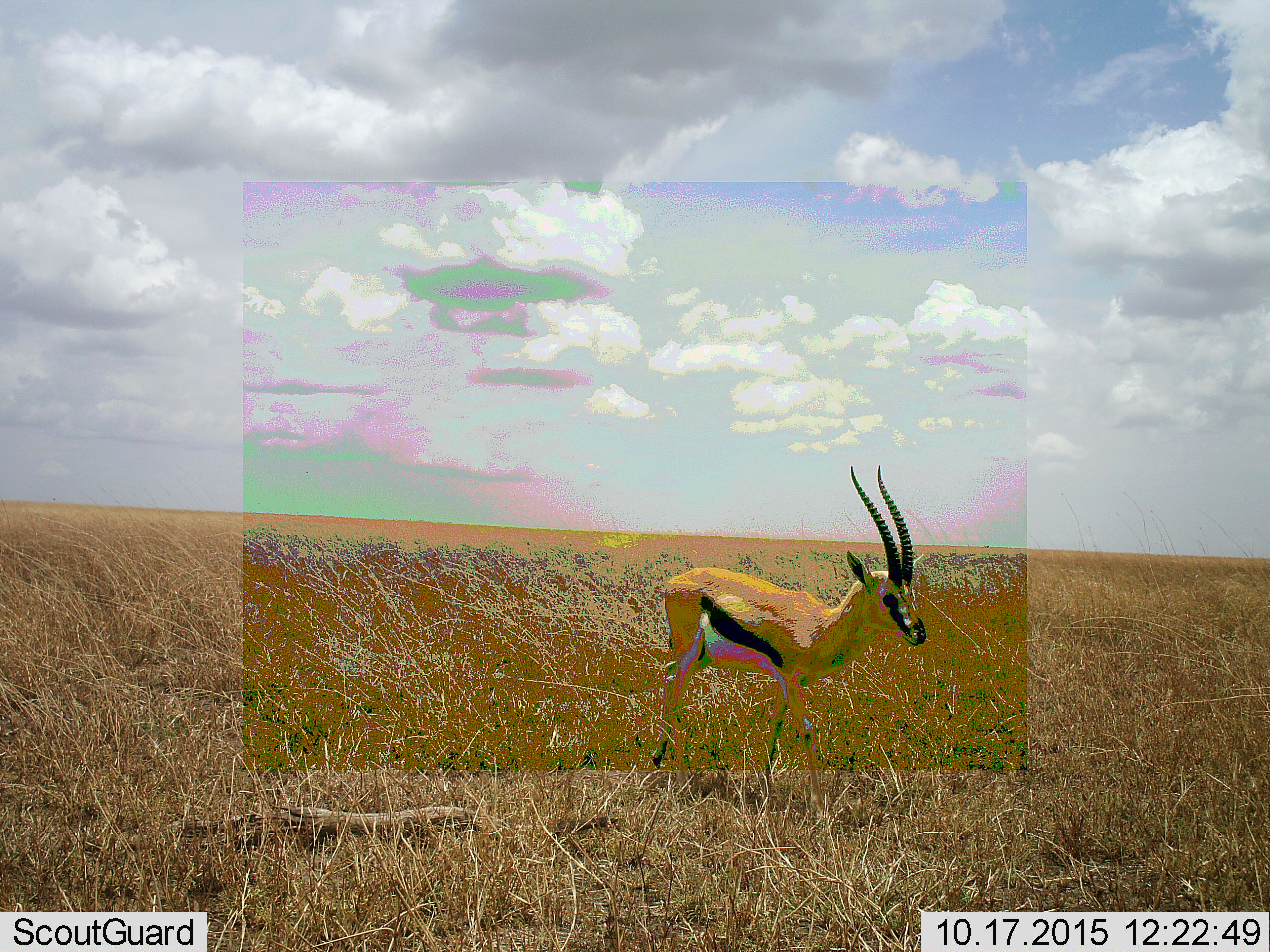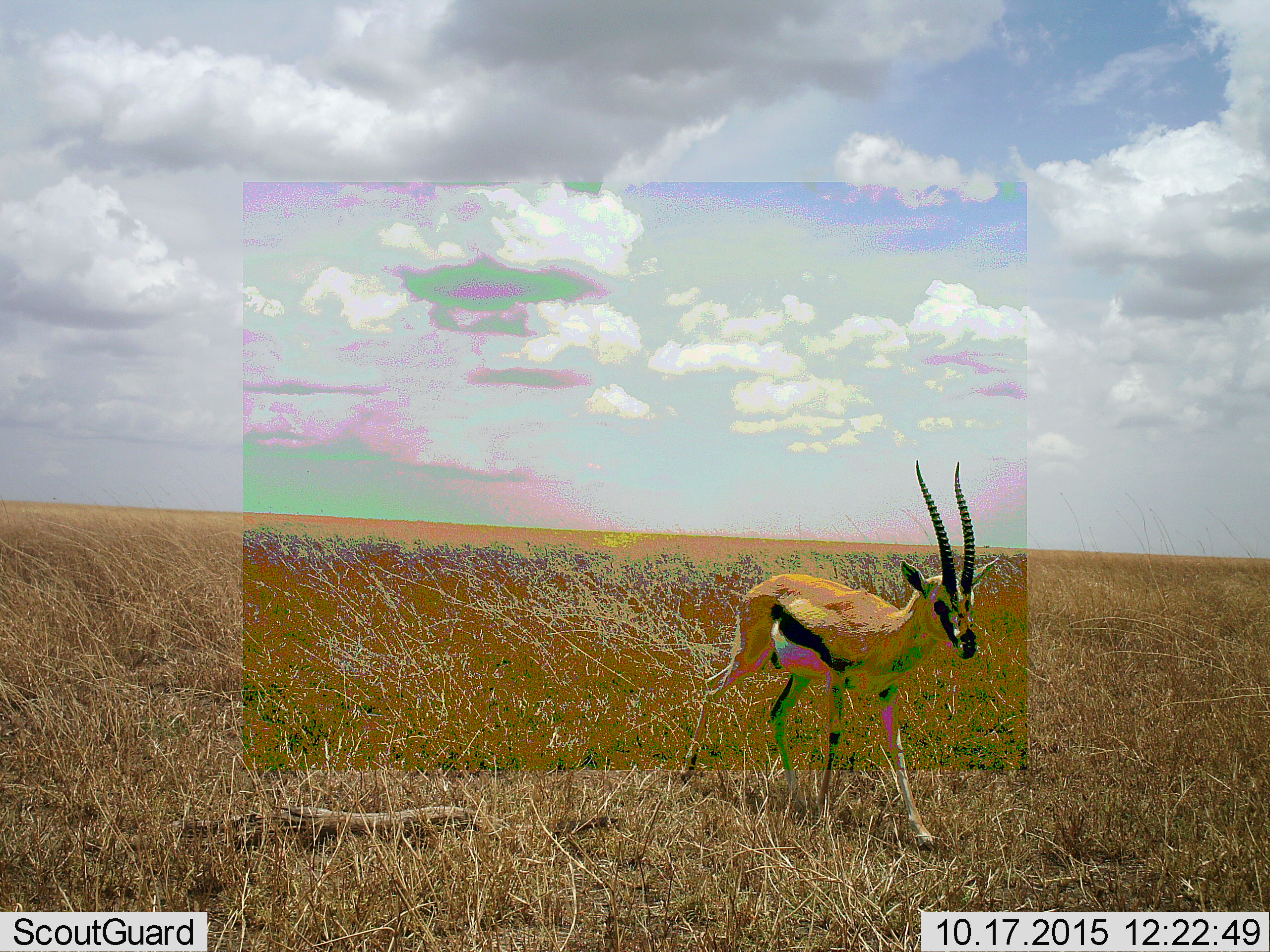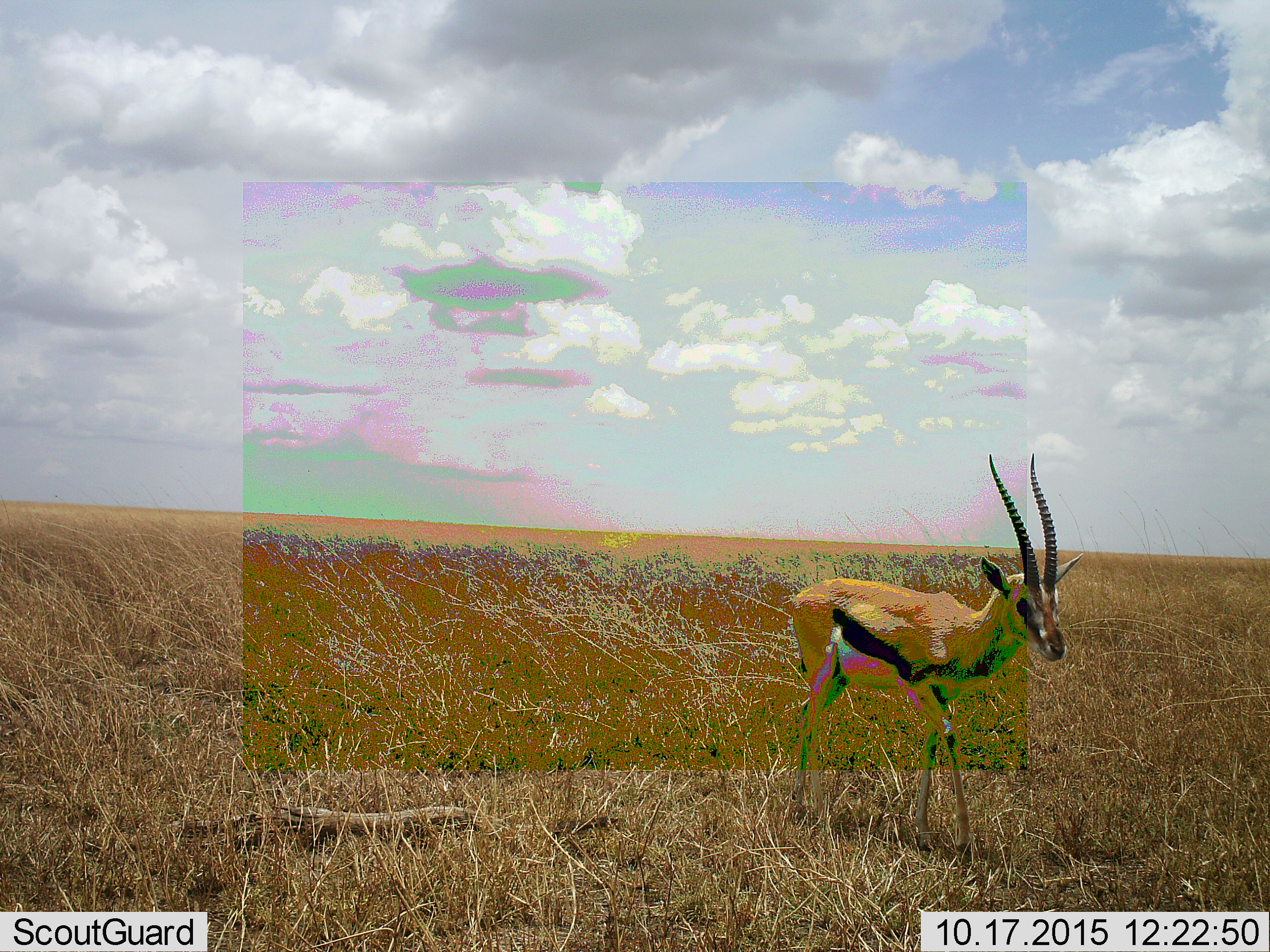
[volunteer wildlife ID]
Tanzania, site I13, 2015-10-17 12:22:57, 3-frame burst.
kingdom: Animalia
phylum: Chordata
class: Mammalia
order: Artiodactyla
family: Bovidae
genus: Eudorcas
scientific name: Eudorcas thomsonii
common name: thomson's gazelle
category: gazellethomsons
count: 1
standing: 20%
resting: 0%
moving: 80%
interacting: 0%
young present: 0%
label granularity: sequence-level